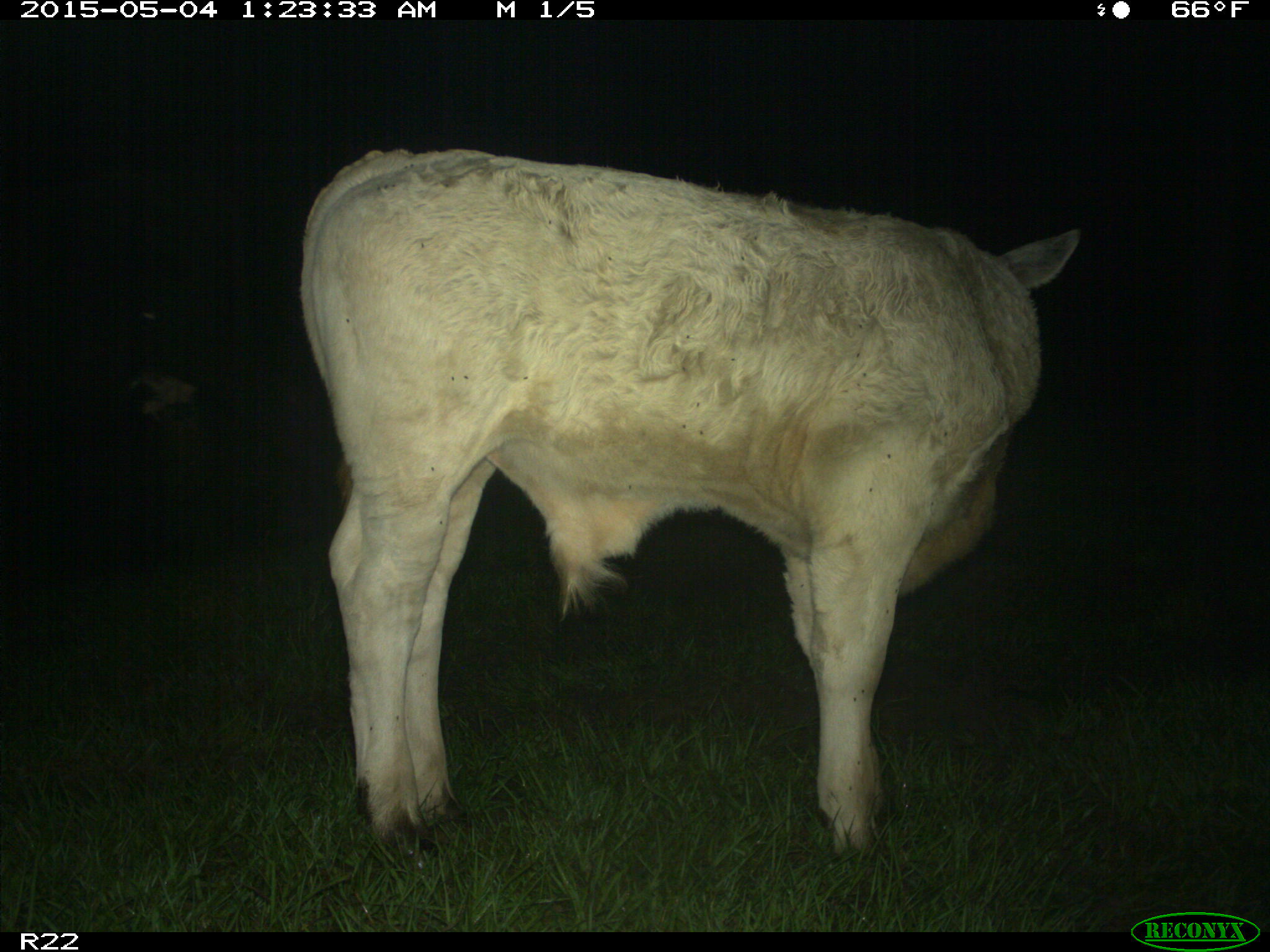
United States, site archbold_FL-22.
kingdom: Animalia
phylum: Chordata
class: Mammalia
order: Artiodactyla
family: Bovidae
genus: Bos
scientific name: Bos taurus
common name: domestic cow